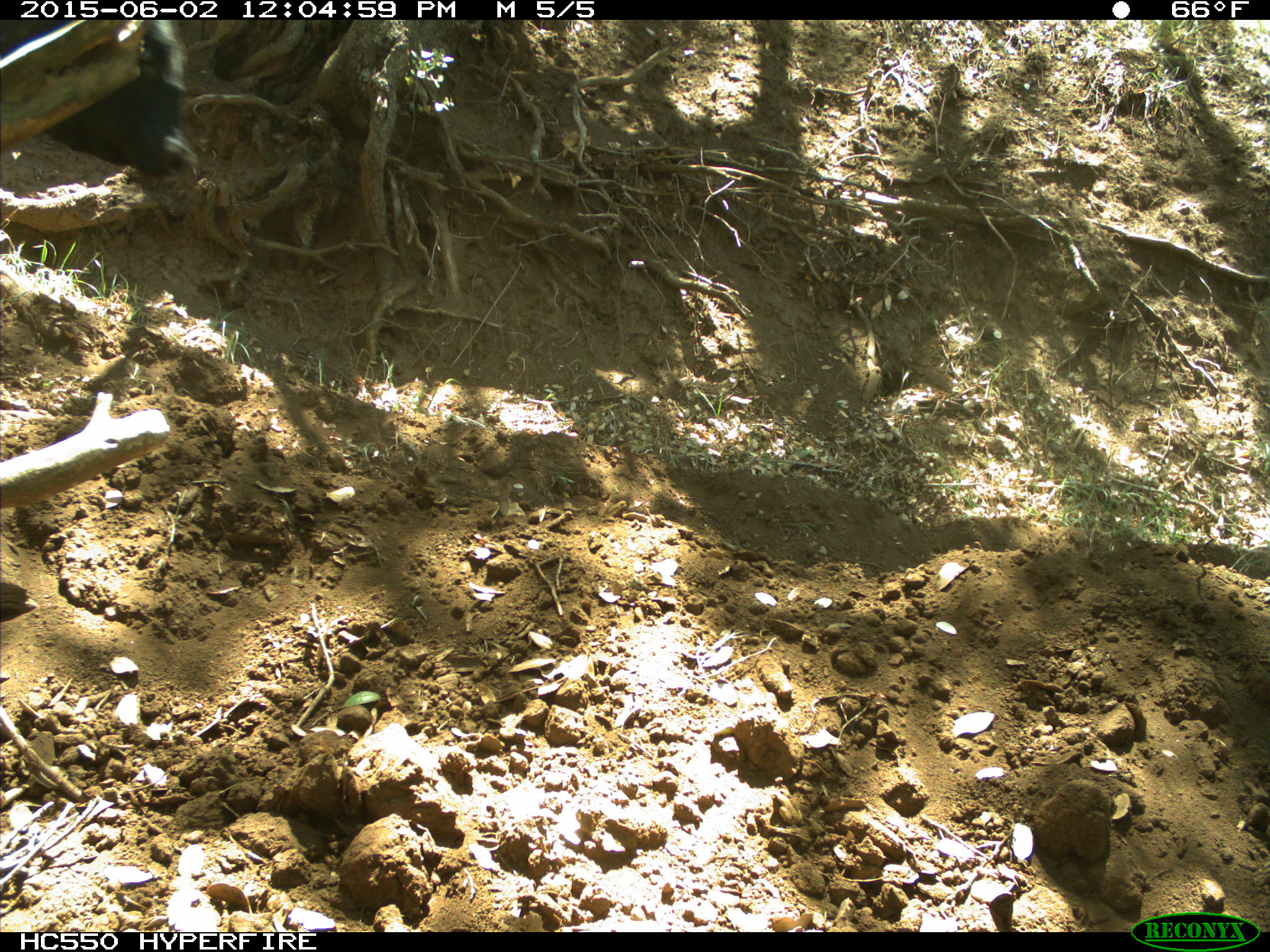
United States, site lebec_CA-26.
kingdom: Animalia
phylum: Chordata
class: Mammalia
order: Artiodactyla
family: Bovidae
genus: Bos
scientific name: Bos taurus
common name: domestic cow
Bos taurus (domestic cow).